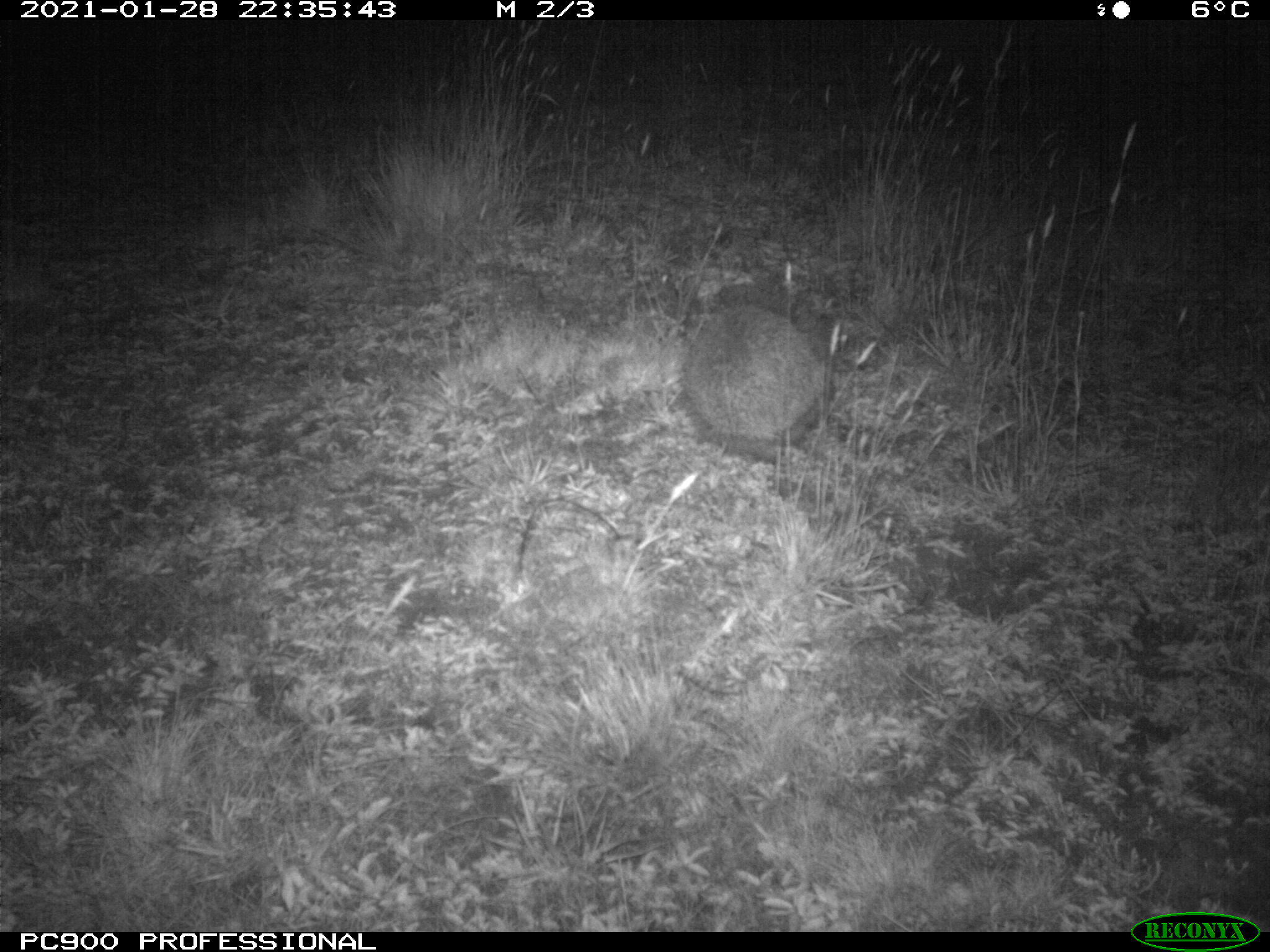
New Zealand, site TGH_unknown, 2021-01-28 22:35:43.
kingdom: Animalia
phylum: Chordata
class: Mammalia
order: Eulipotyphla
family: Erinaceidae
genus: Erinaceus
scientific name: Erinaceus europaeus europaeus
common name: european hedgehog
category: hedgehog